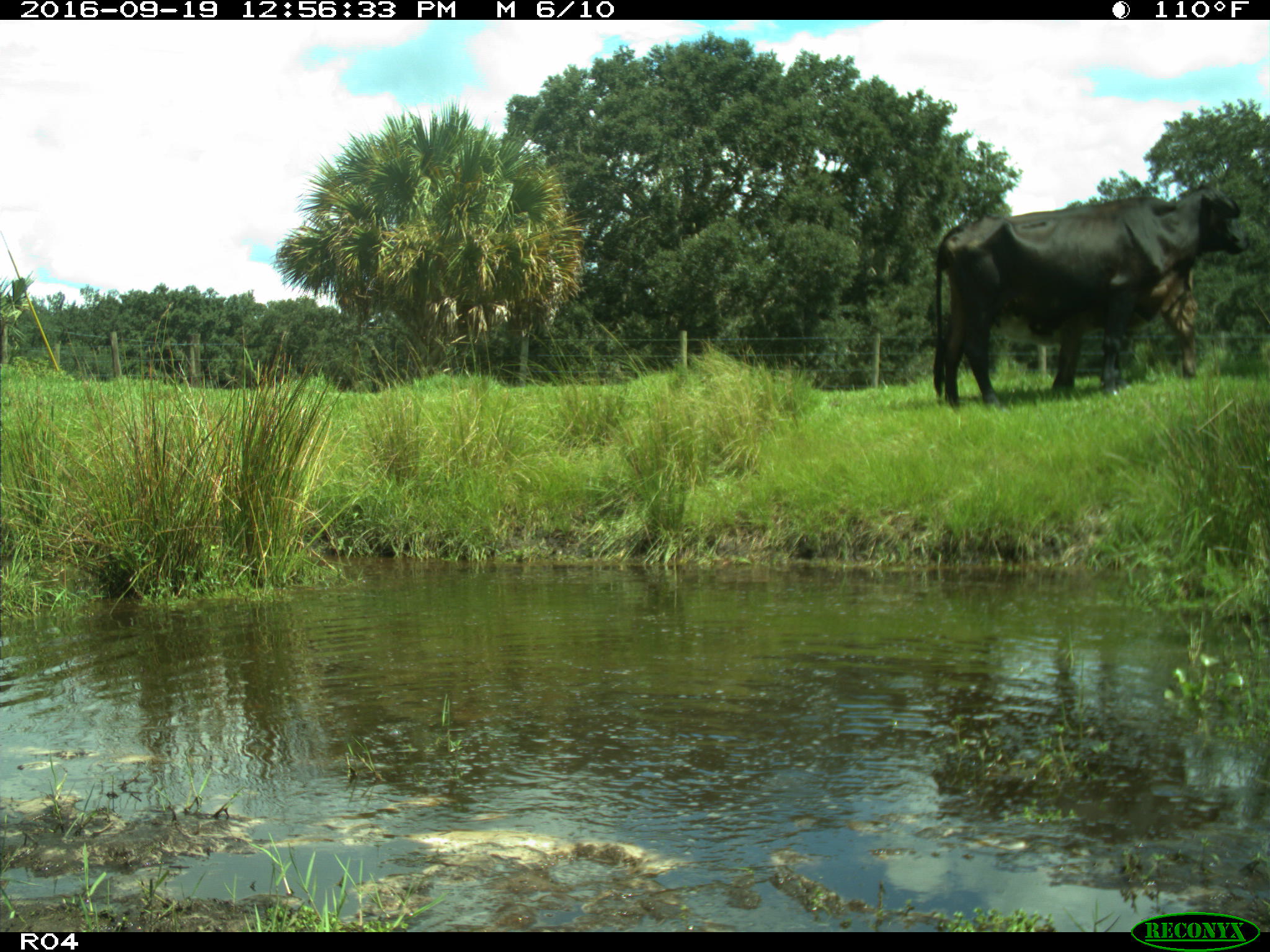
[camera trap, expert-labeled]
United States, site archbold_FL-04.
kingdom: Animalia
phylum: Chordata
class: Mammalia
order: Artiodactyla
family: Bovidae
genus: Bos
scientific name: Bos taurus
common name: domestic cow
Bos taurus (domestic cow).